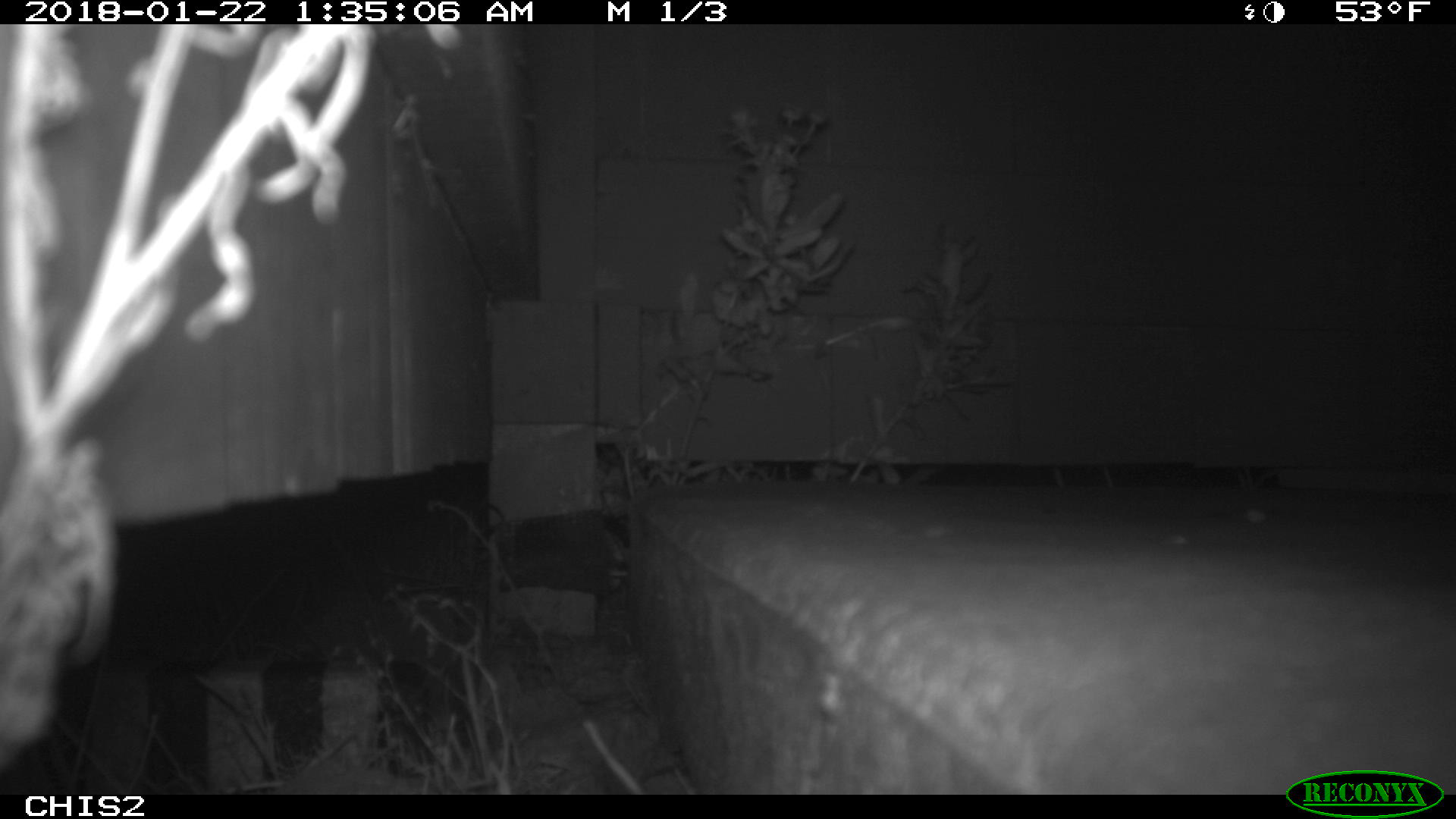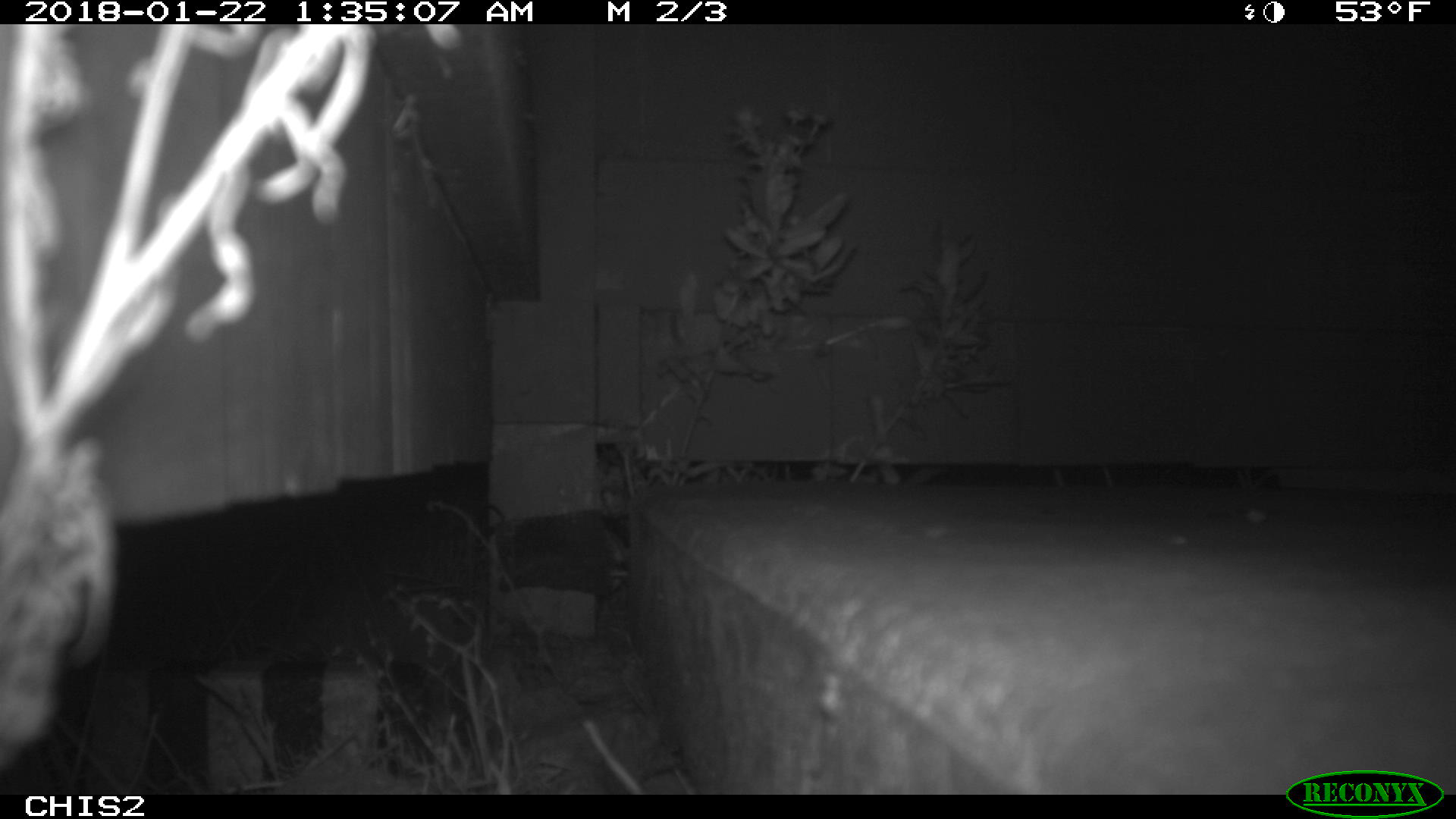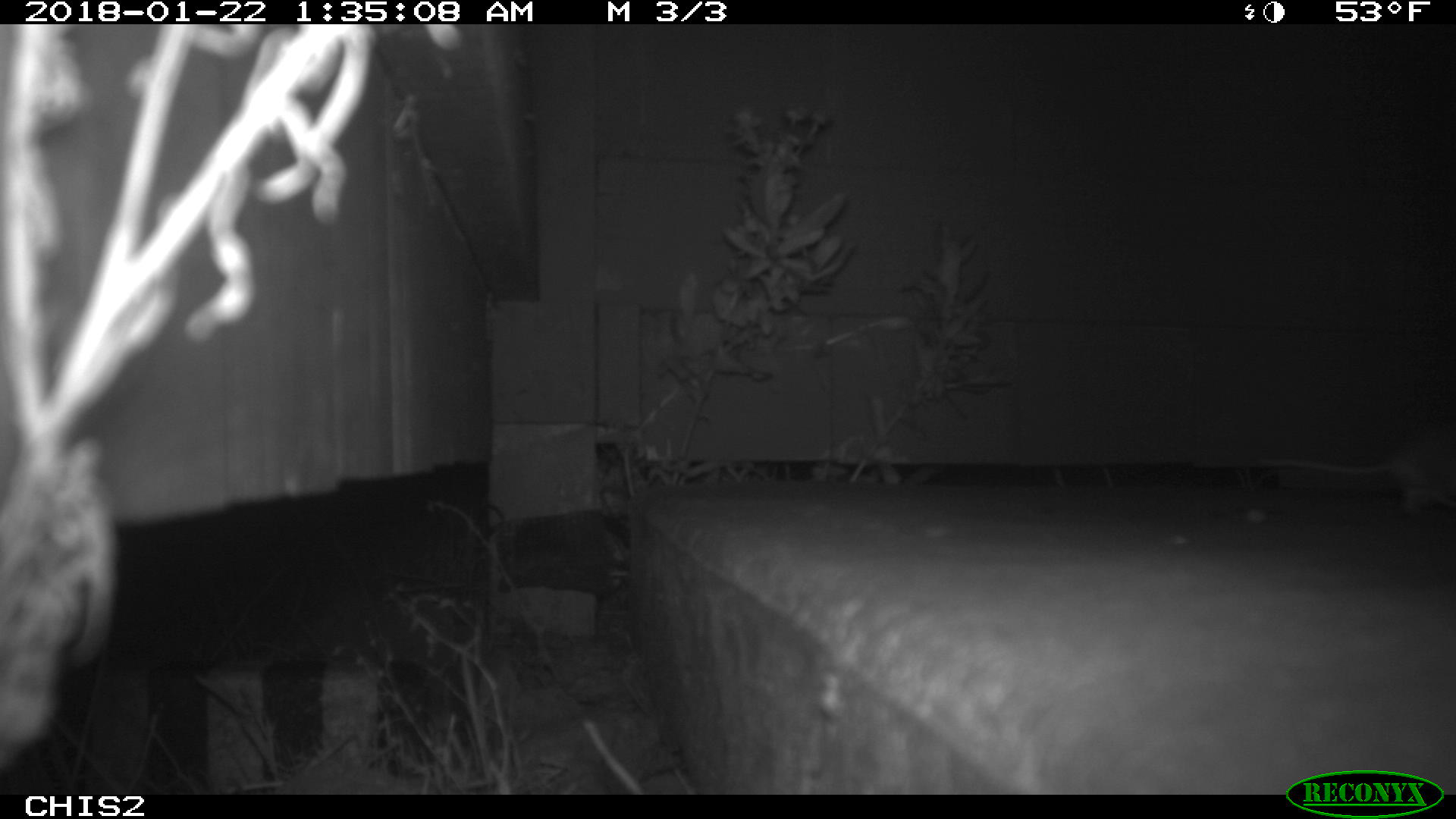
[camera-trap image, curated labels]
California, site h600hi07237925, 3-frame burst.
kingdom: Animalia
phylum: Chordata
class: Mammalia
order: Rodentia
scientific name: Rodentia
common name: rodent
Rodent (Rodentia).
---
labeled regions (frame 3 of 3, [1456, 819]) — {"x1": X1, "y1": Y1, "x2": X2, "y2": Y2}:
rodent: {"x1": 1257, "y1": 430, "x2": 1455, "y2": 513}